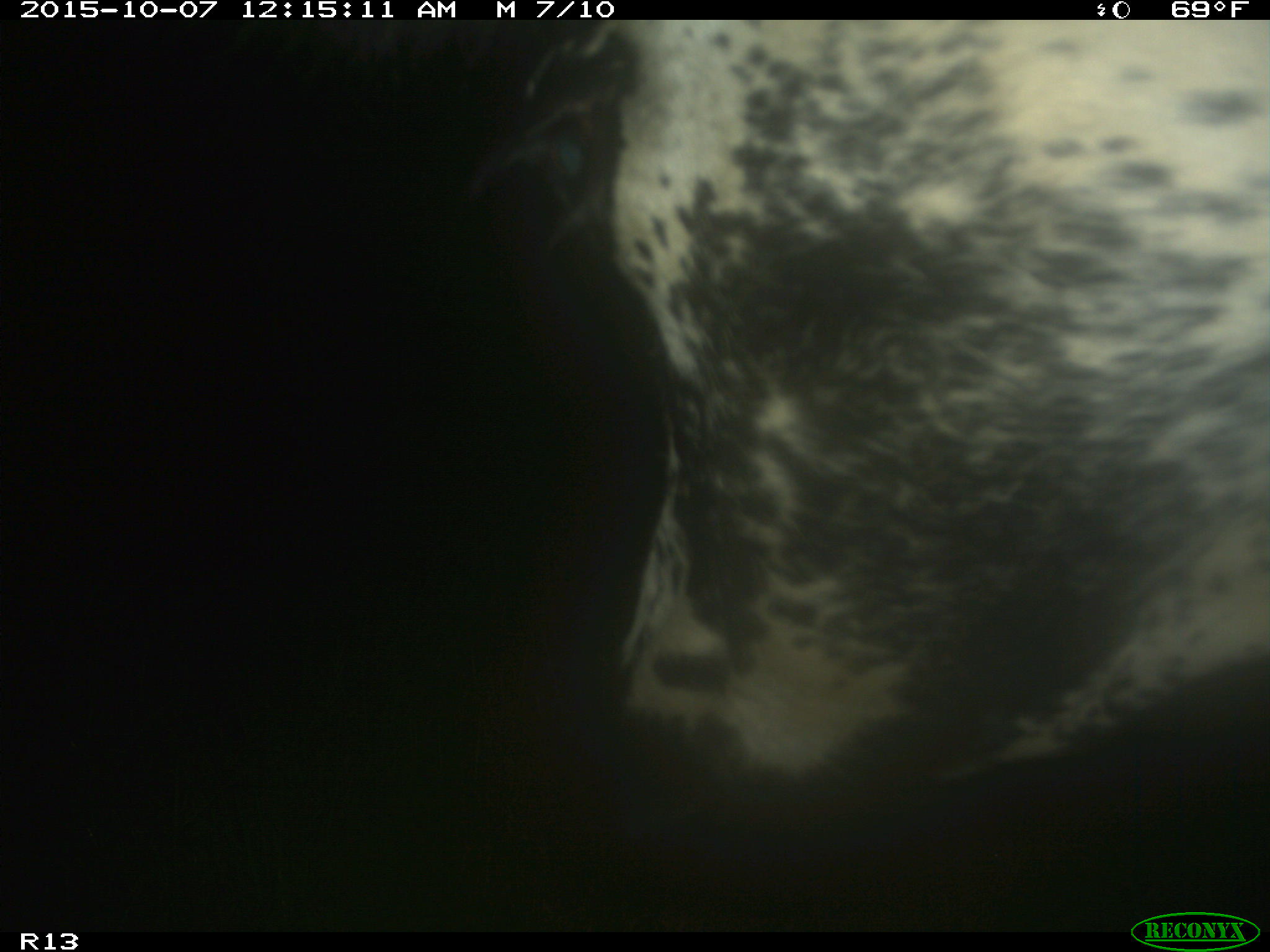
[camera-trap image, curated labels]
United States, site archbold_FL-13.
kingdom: Animalia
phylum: Chordata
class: Mammalia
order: Artiodactyla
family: Bovidae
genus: Bos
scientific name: Bos taurus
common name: domestic cow